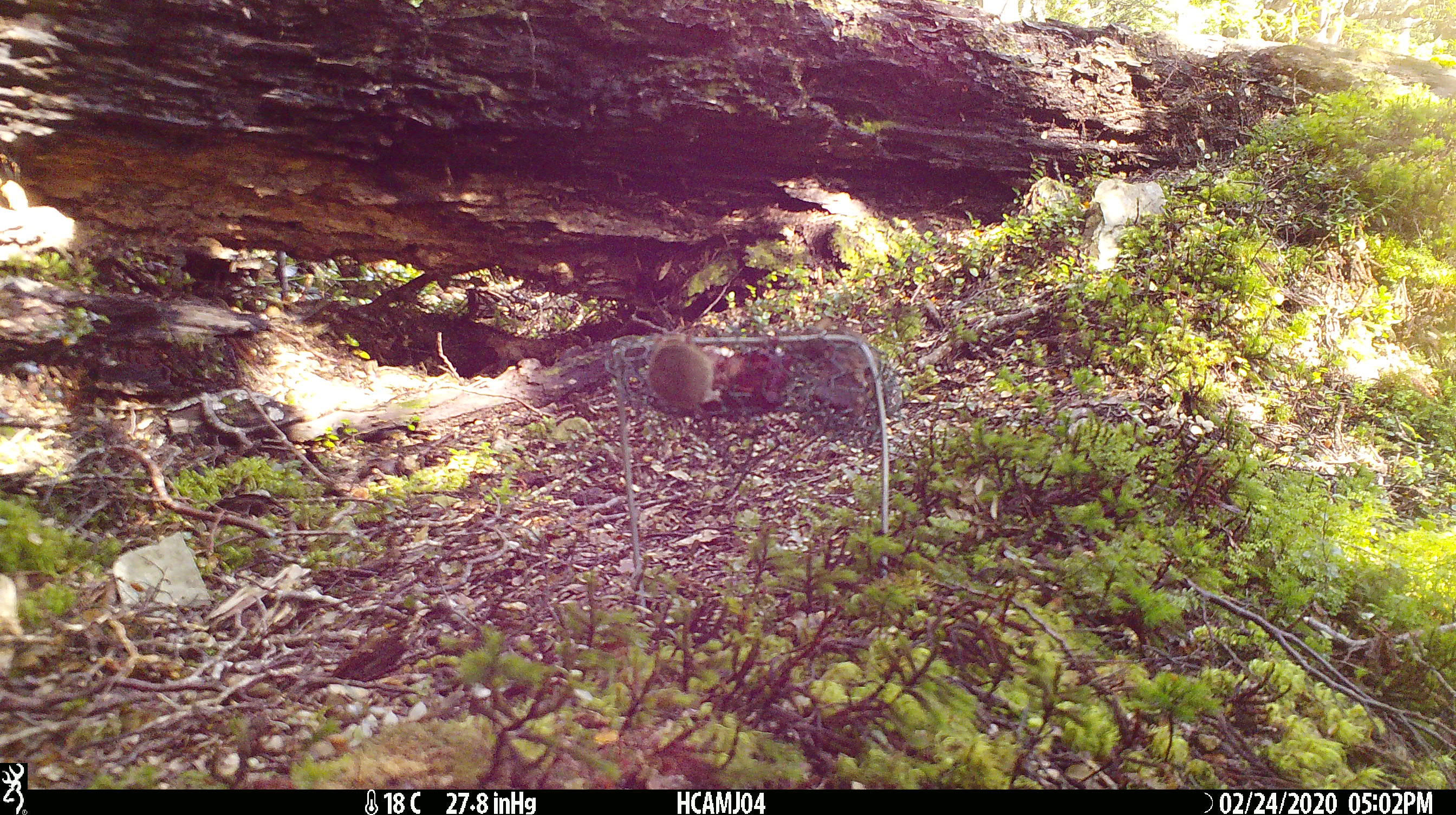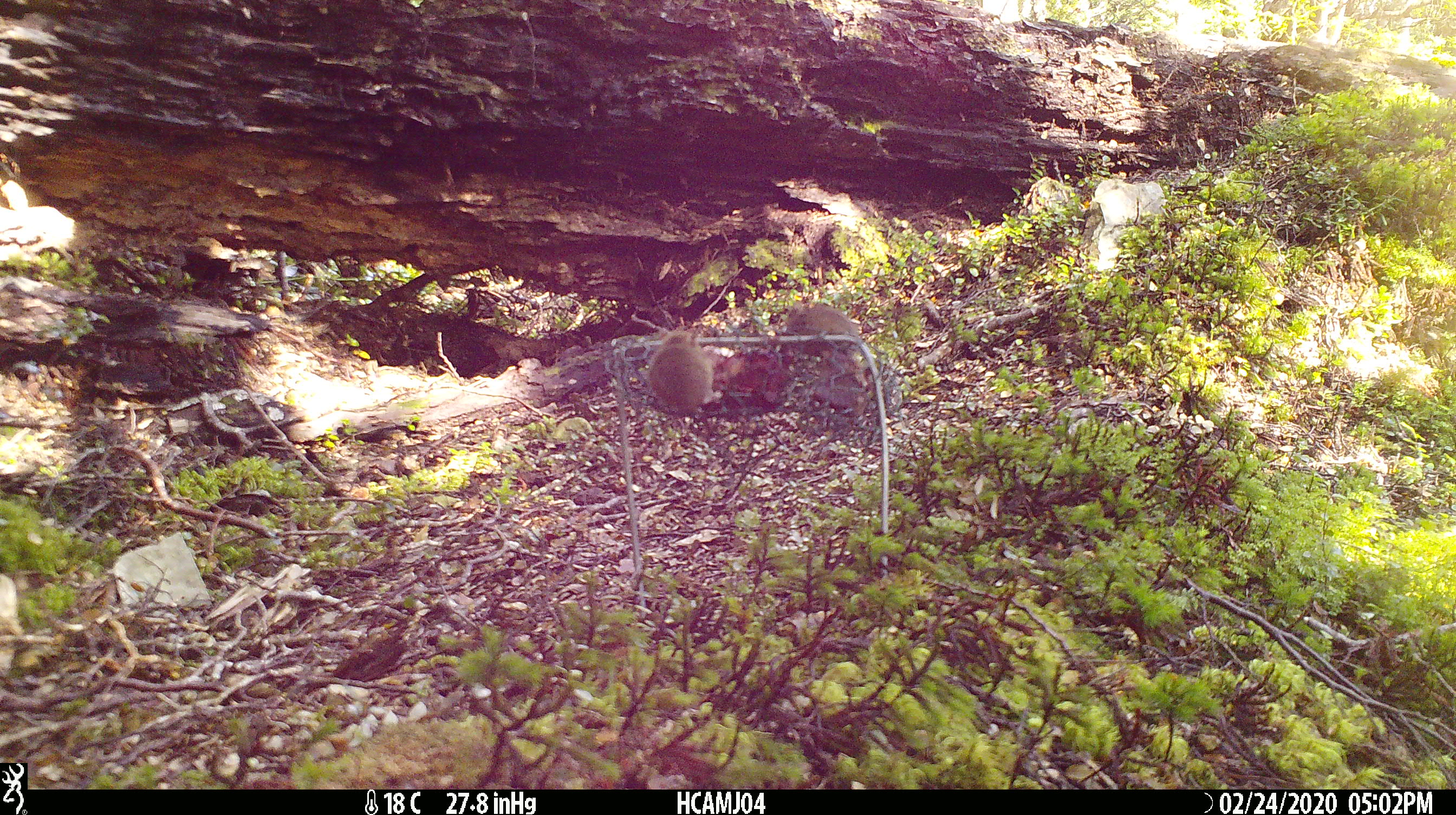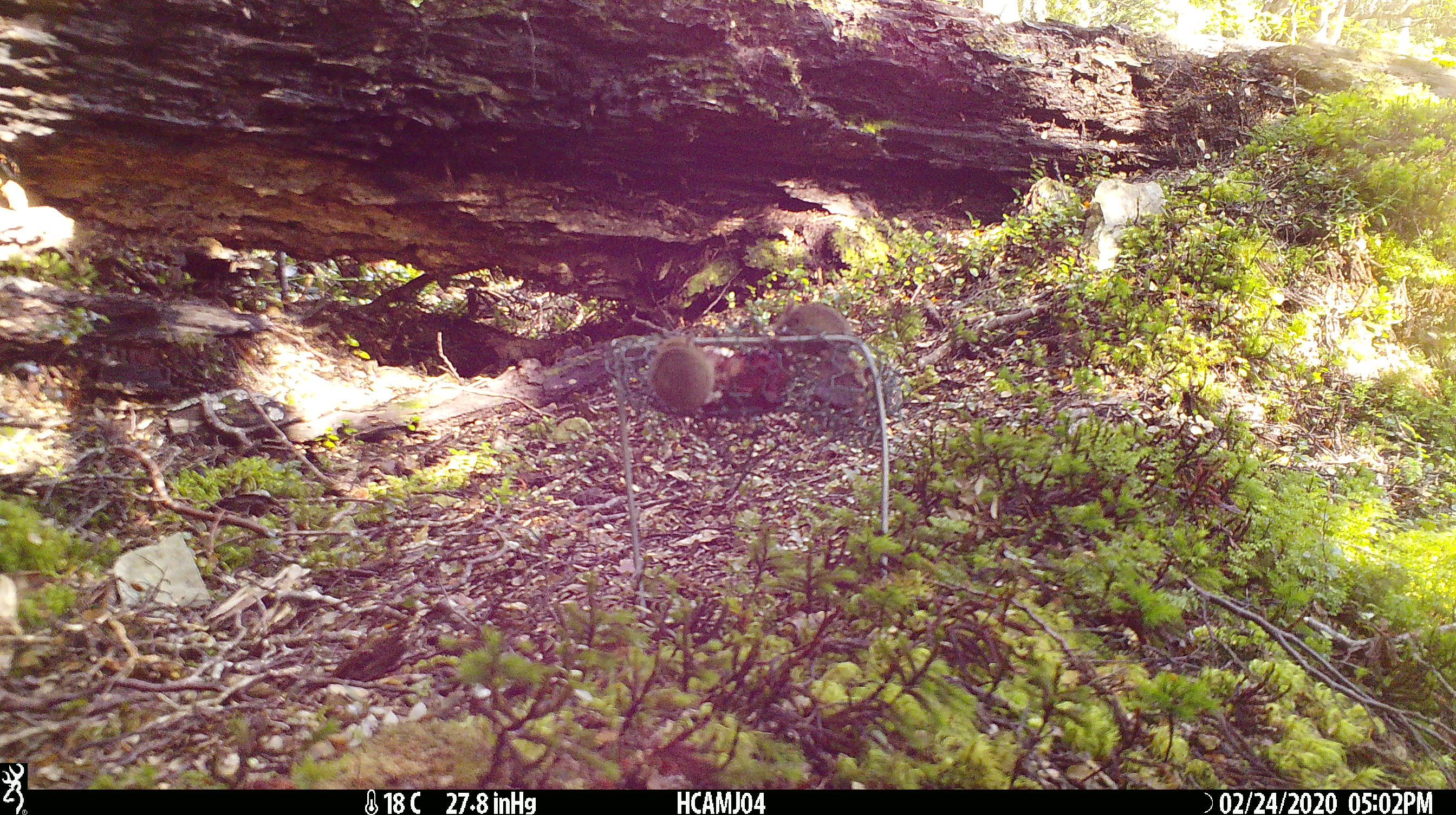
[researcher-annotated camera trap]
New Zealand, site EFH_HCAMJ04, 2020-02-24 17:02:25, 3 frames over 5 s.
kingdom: Animalia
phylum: Chordata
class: Mammalia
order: Rodentia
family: Muridae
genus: Mus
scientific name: Mus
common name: mouse